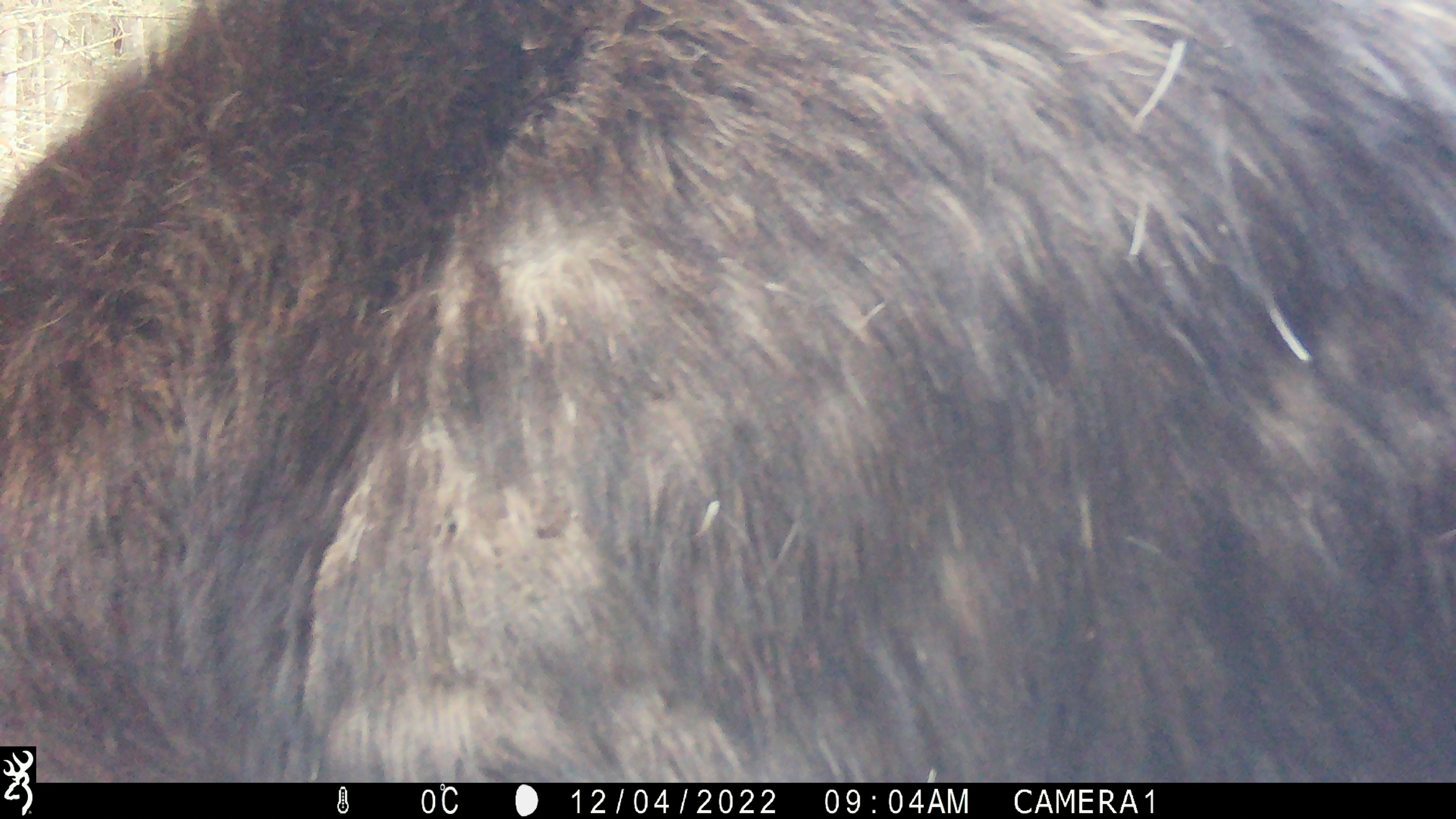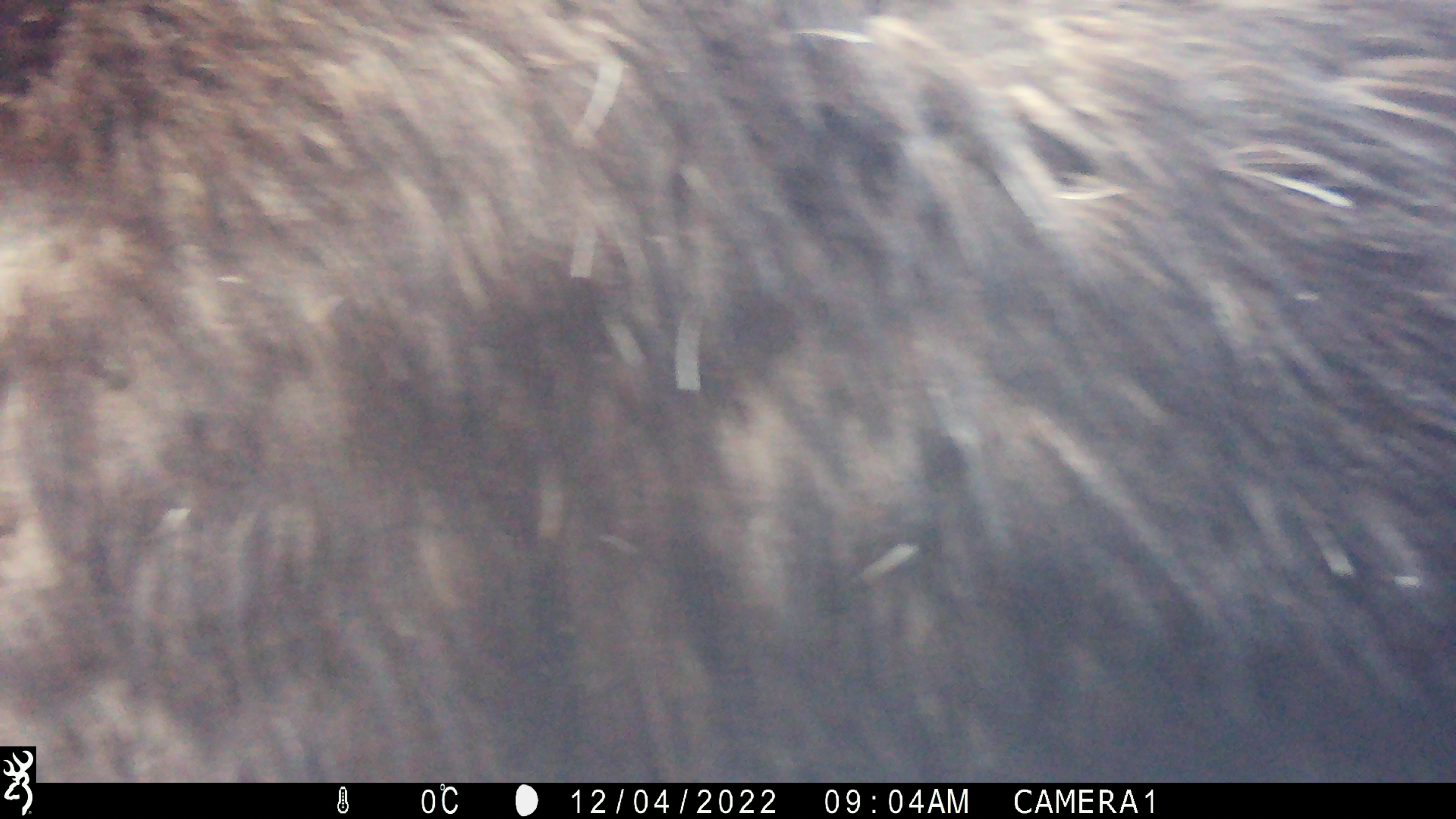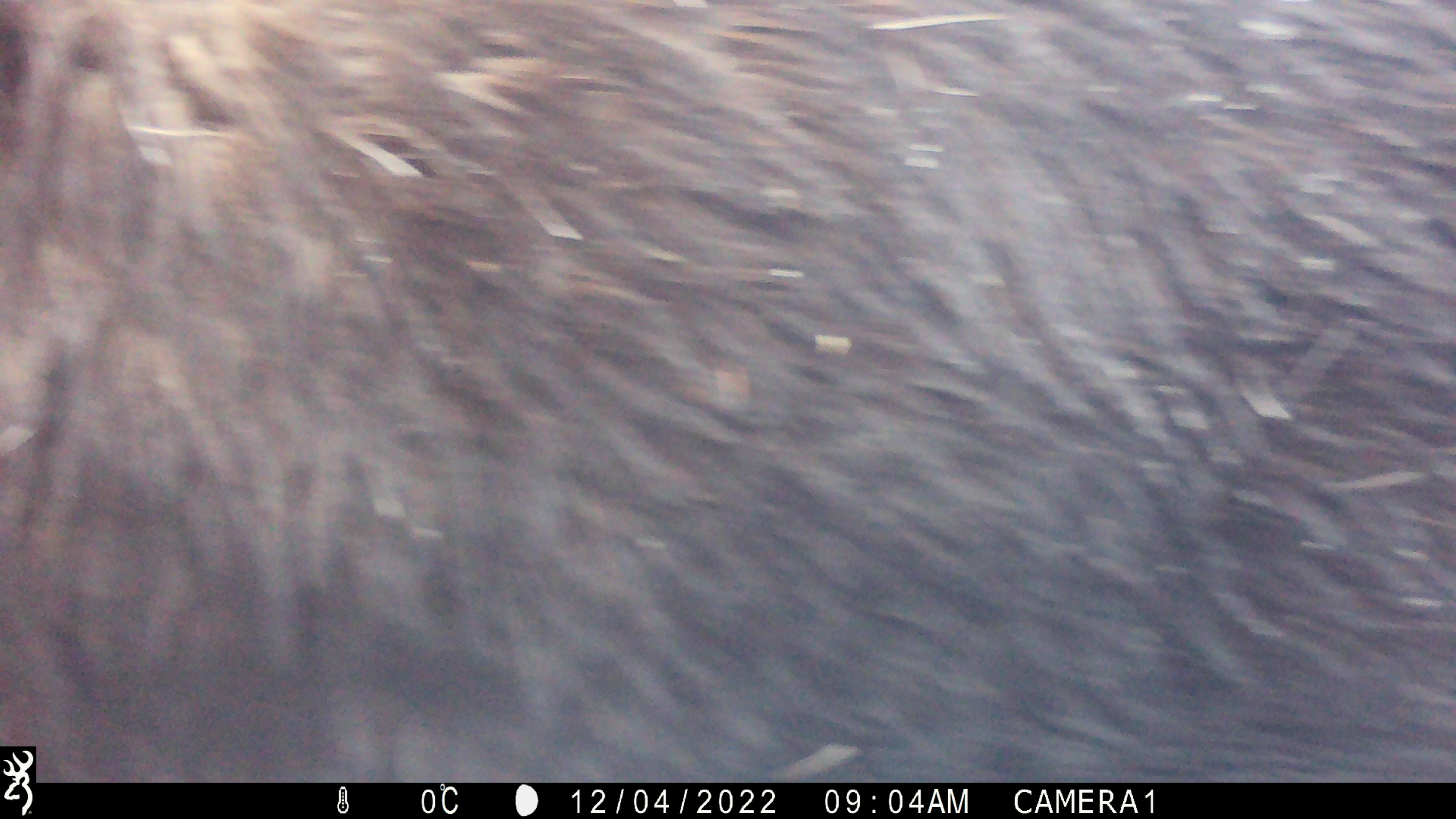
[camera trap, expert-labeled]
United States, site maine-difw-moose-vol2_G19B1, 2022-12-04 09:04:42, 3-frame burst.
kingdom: Animalia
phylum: Chordata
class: Mammalia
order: Artiodactyla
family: Cervidae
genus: Alces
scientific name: Alces alces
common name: moose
Moose (Alces alces).